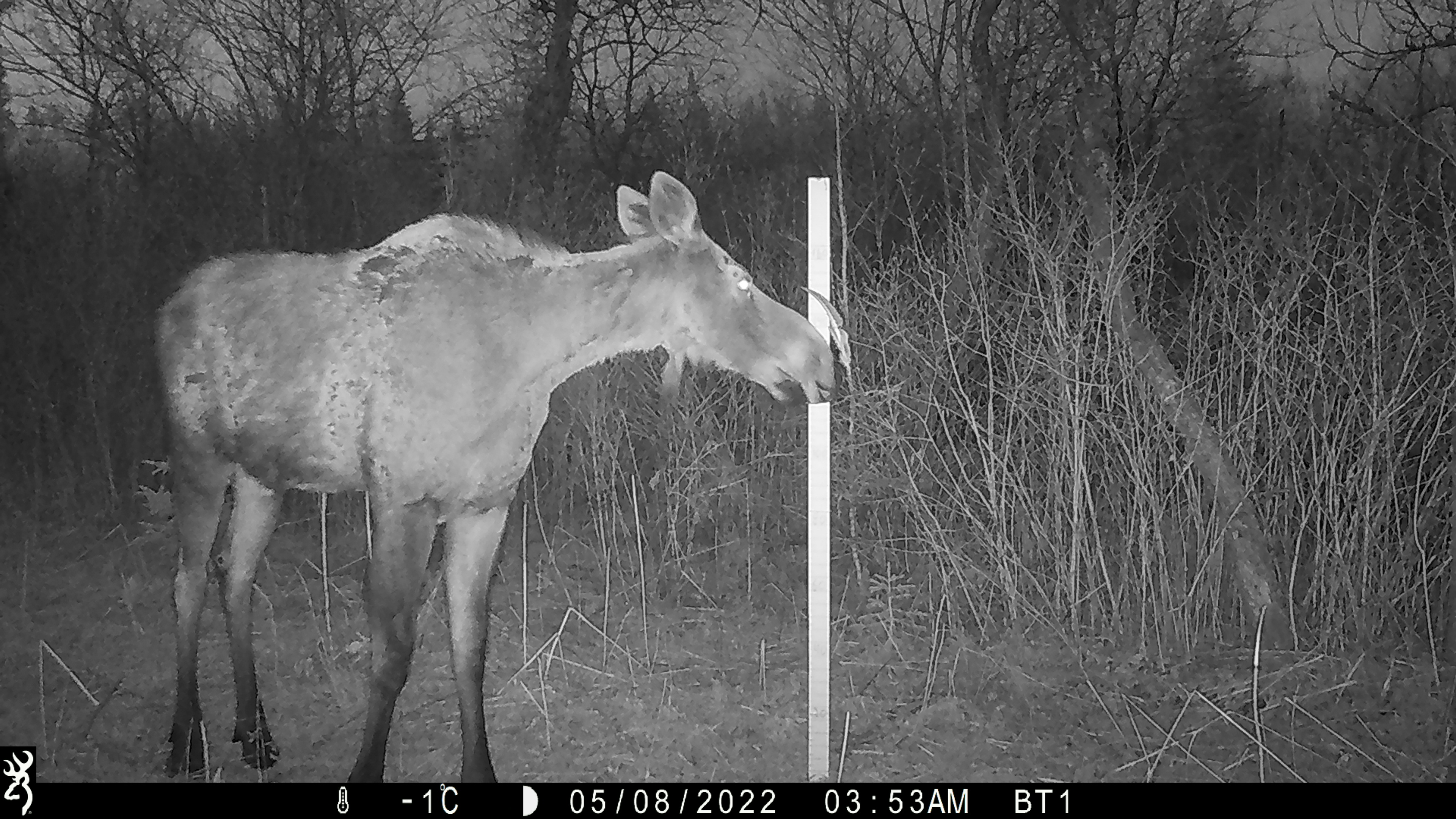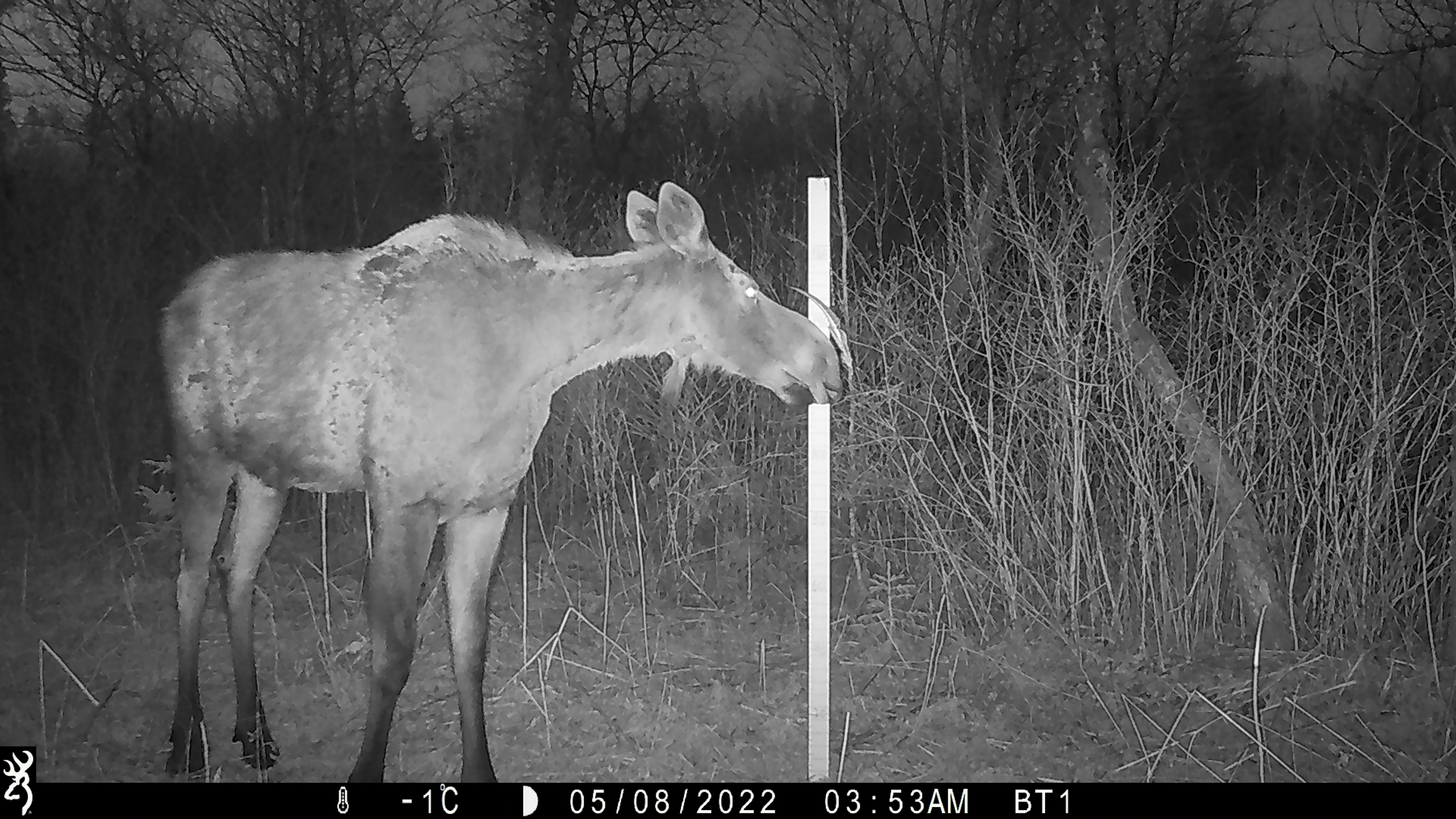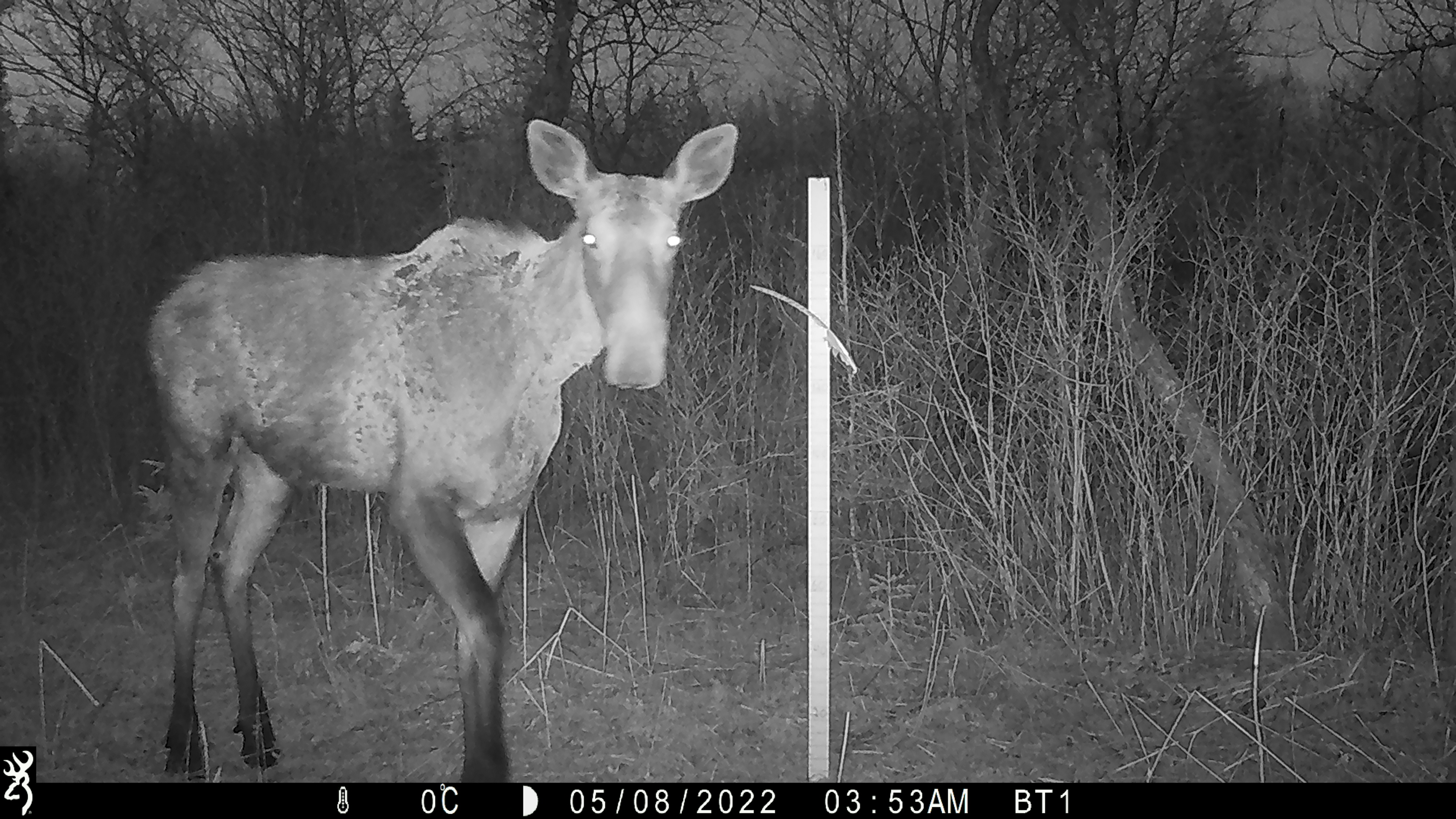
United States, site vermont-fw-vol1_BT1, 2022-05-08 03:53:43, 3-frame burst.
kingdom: Animalia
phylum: Chordata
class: Mammalia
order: Artiodactyla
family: Cervidae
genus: Alces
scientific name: Alces alces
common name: moose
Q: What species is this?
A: Moose (Alces alces).